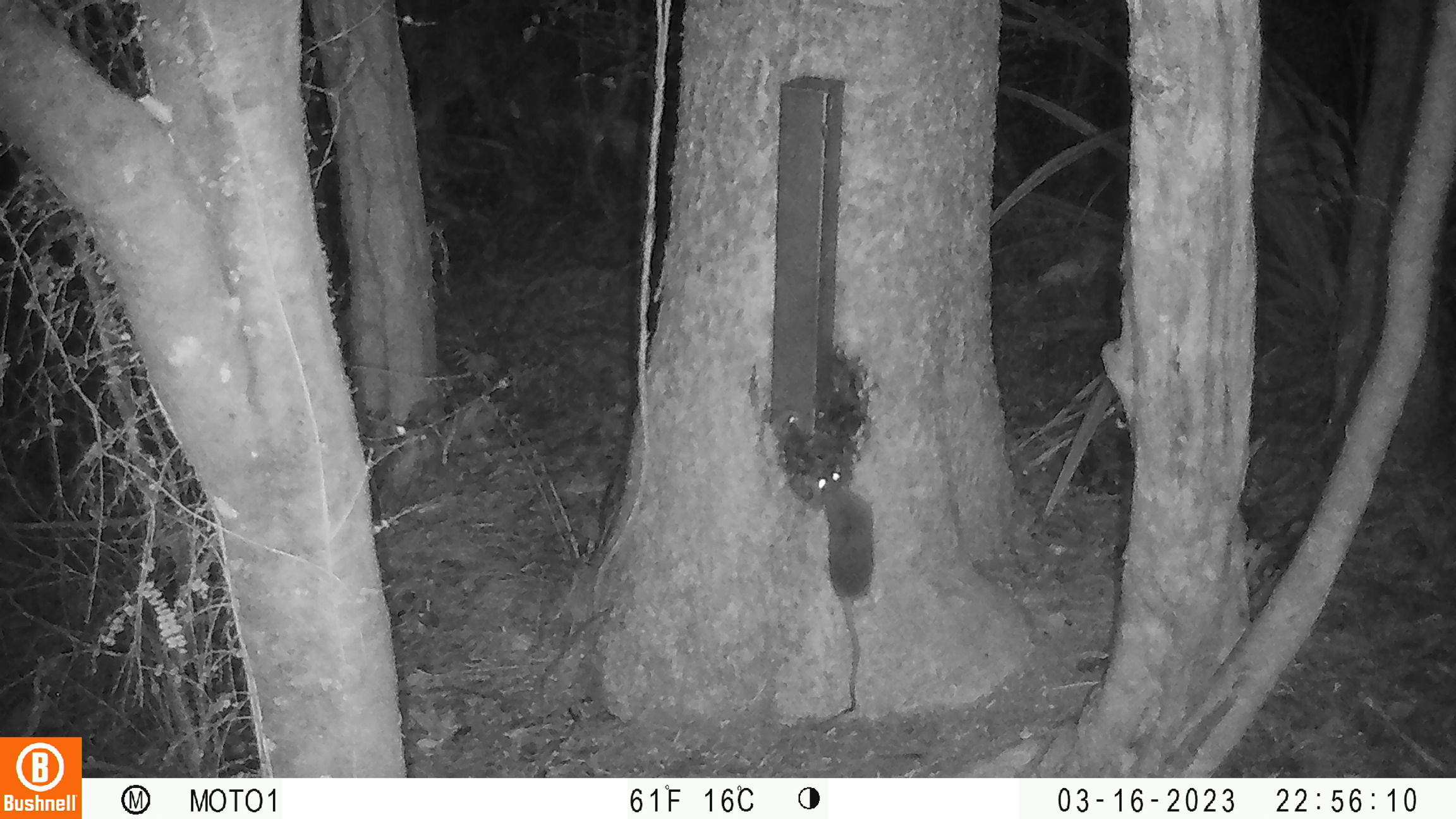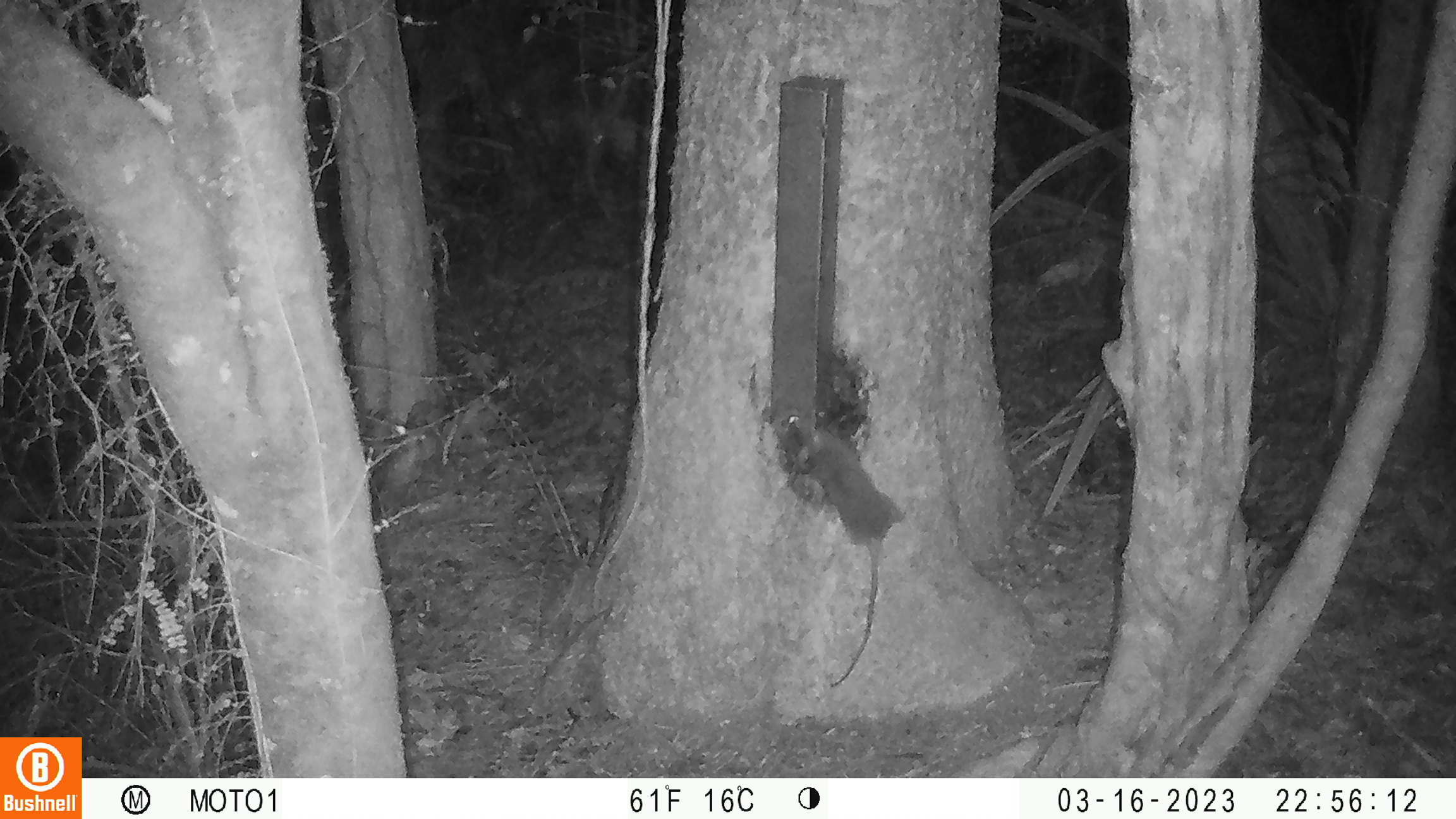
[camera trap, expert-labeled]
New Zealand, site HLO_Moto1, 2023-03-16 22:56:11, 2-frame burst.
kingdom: Animalia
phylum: Chordata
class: Mammalia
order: Rodentia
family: Muridae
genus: Rattus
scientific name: Rattus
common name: rat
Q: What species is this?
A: Rat (Rattus).